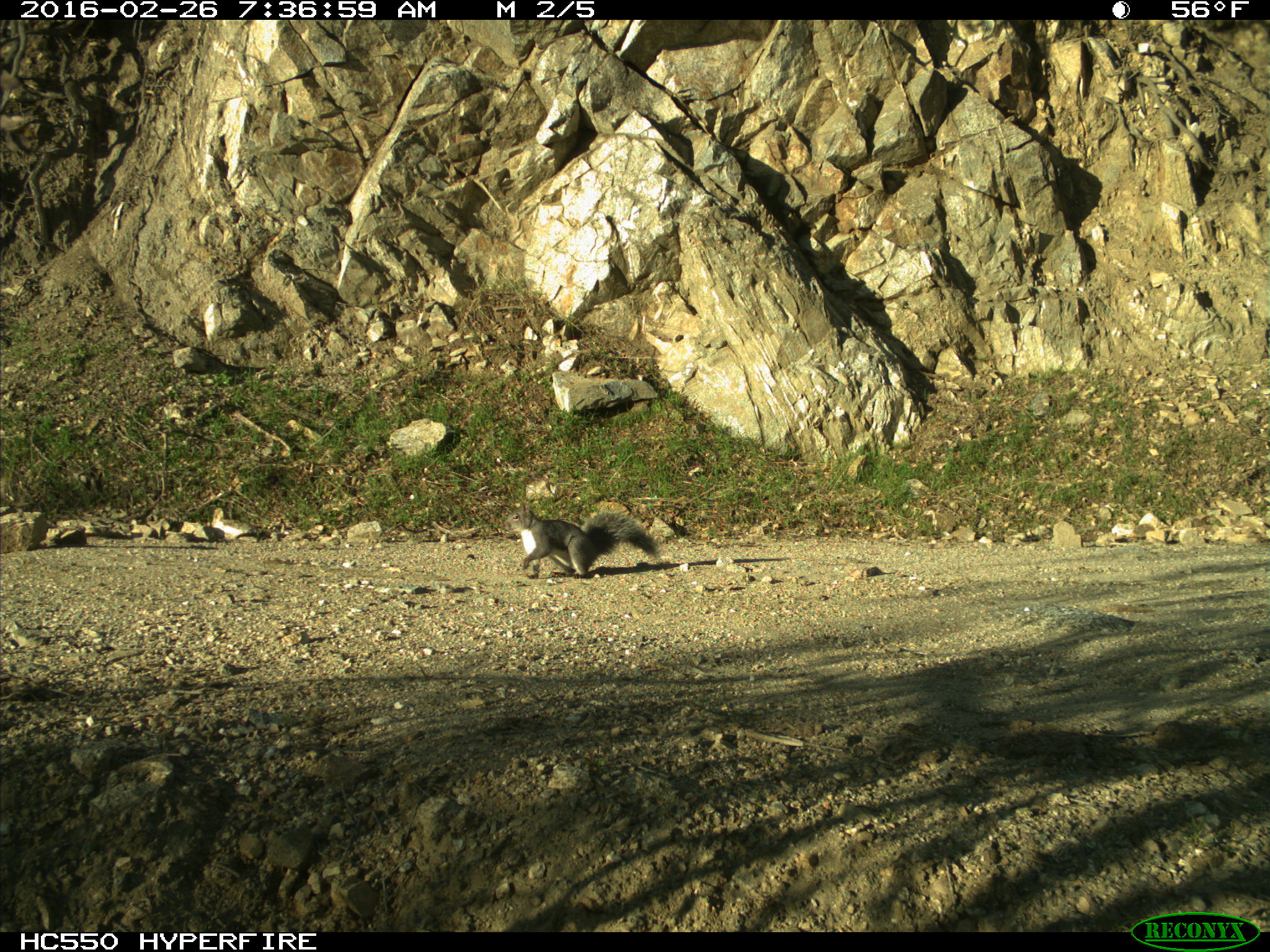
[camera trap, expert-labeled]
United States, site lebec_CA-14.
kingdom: Animalia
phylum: Chordata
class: Mammalia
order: Rodentia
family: Sciuridae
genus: Sciurus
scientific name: Sciurus carolinensis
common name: eastern gray squirrel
Sciurus carolinensis (eastern gray squirrel).